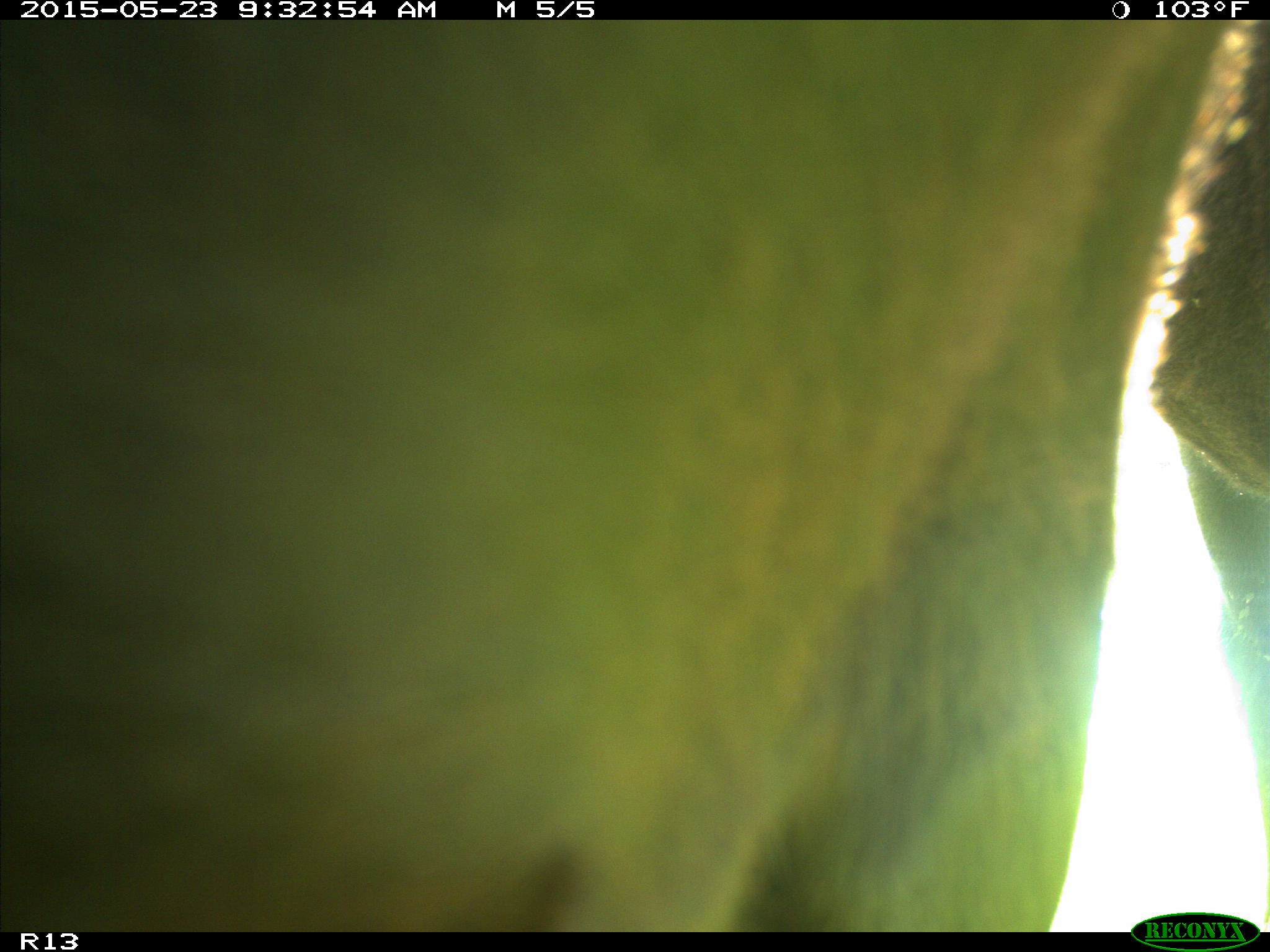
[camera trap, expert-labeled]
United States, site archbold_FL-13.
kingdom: Animalia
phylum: Chordata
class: Mammalia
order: Artiodactyla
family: Bovidae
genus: Bos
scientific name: Bos taurus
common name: domestic cow